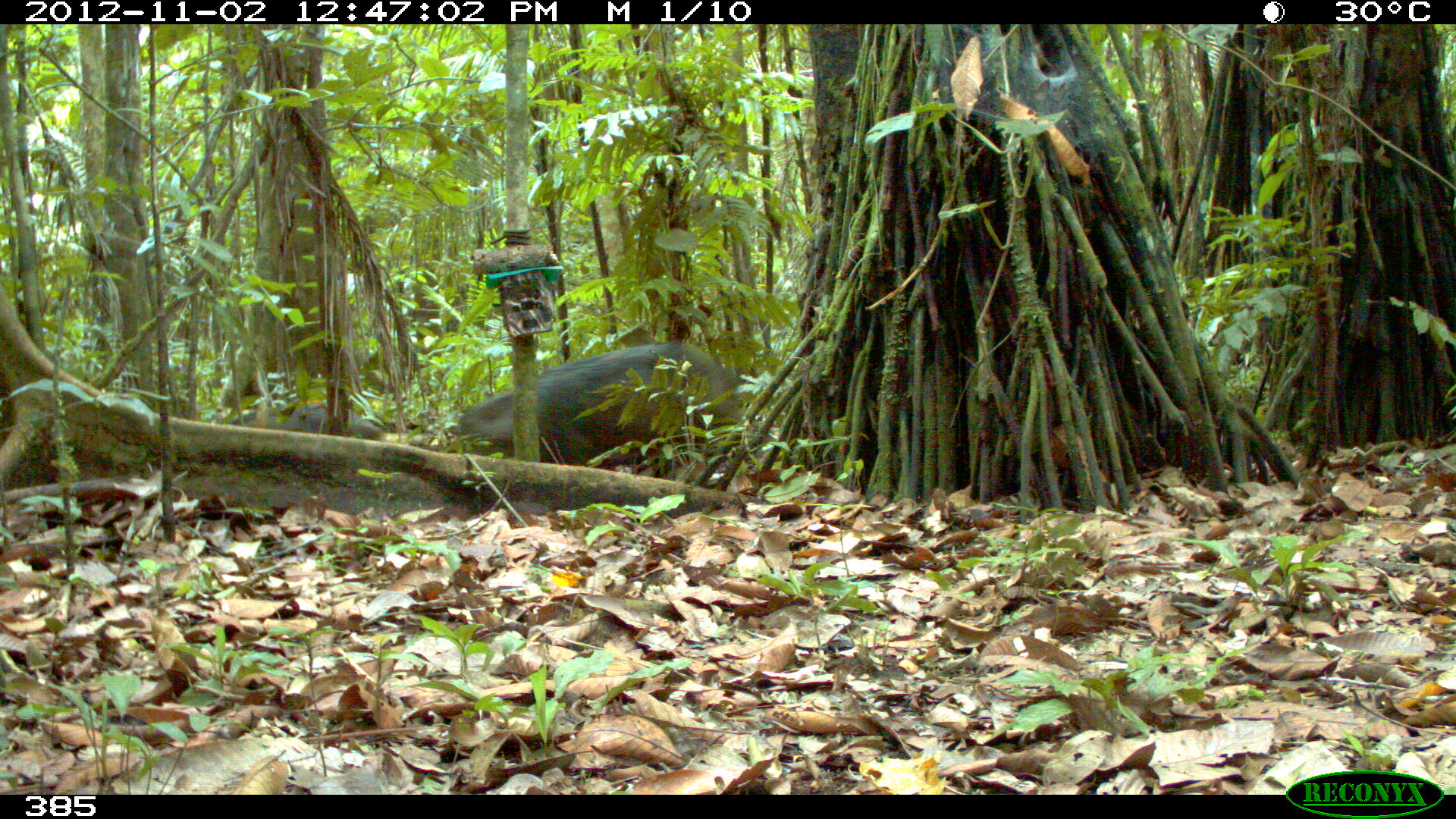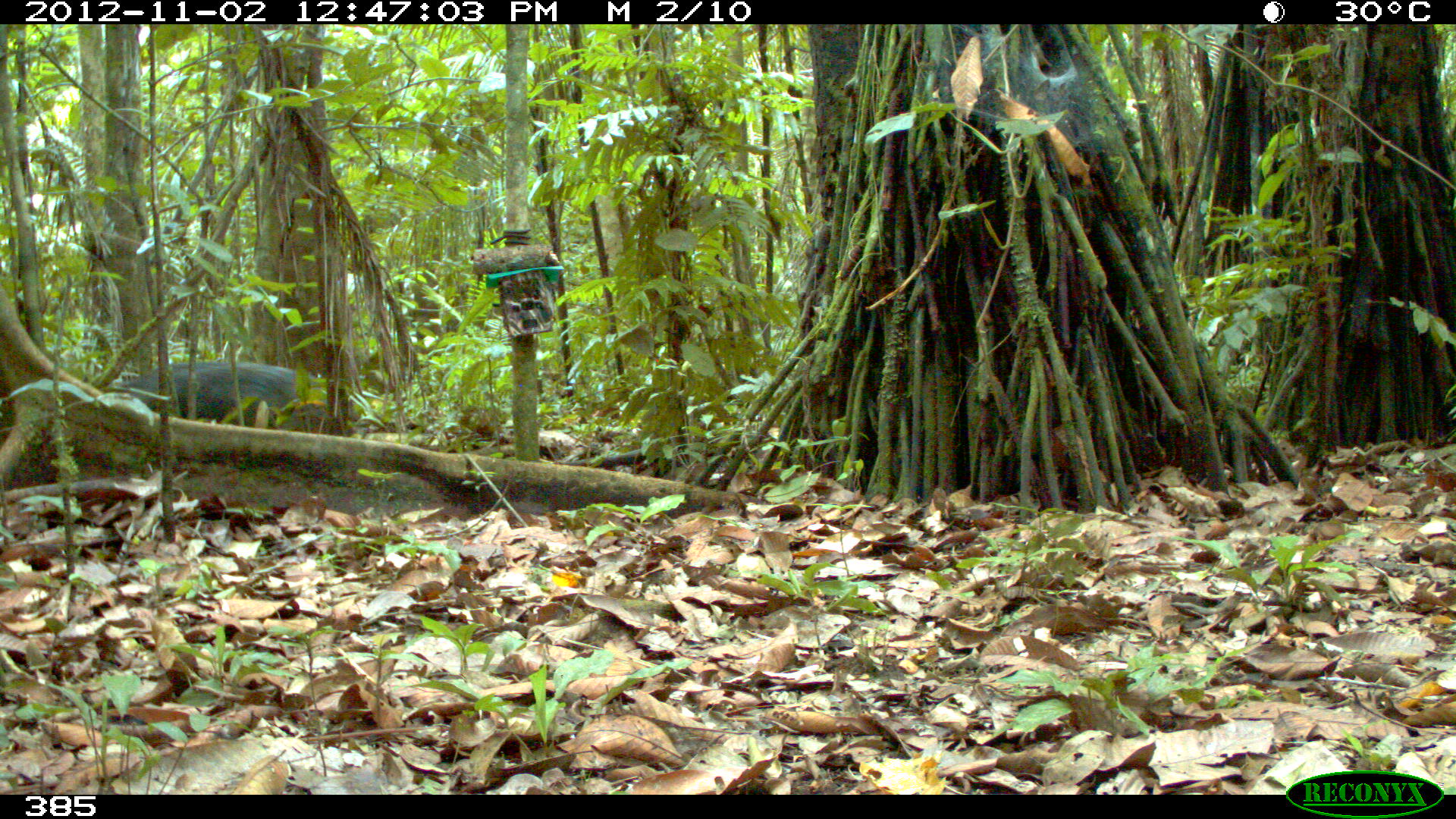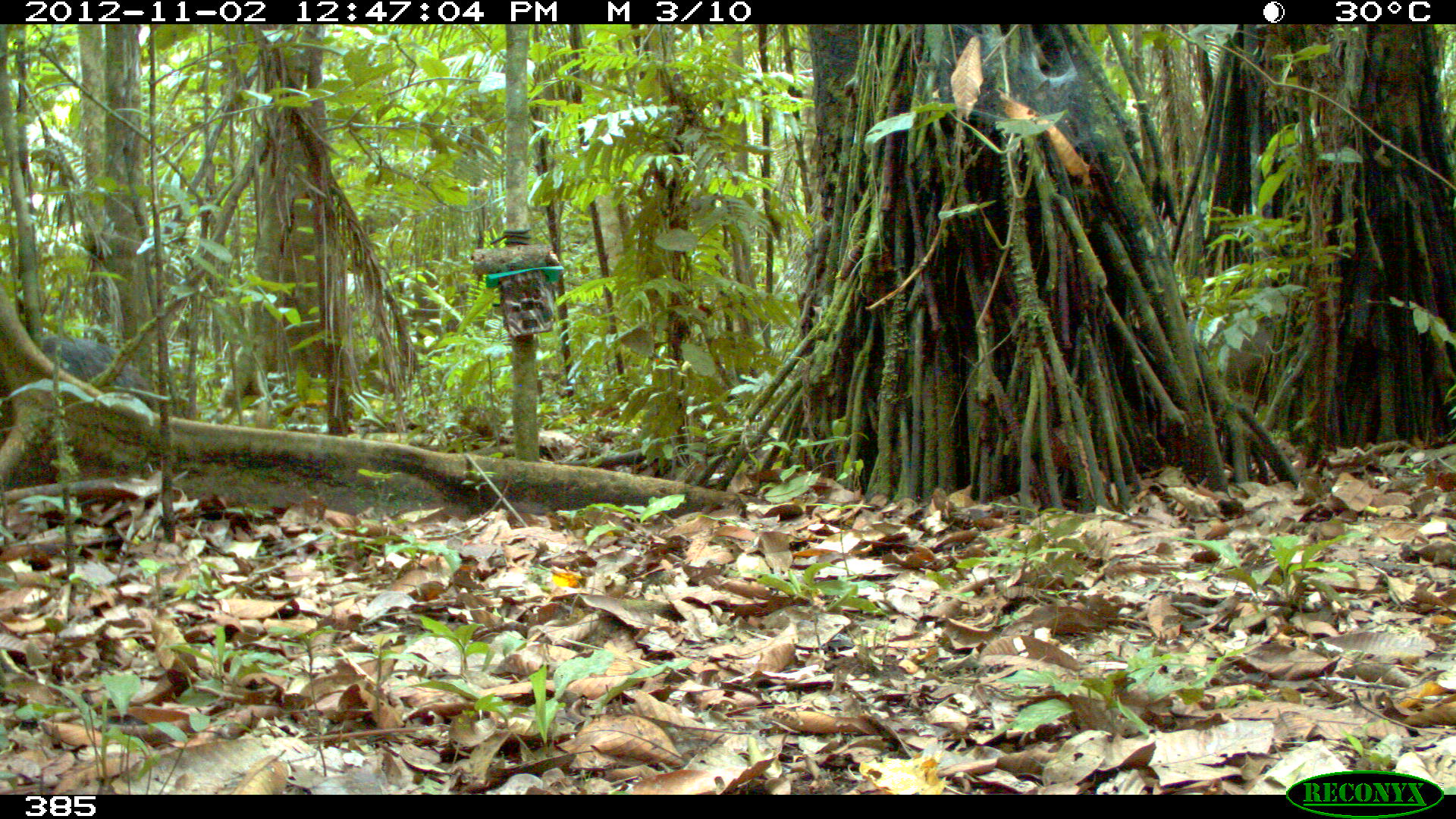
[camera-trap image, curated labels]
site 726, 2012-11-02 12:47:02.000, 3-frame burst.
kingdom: Animalia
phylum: Chordata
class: Mammalia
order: Artiodactyla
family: Tayassuidae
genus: Tayassu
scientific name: Tayassu pecari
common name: white-lipped peccary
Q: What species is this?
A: Tayassu pecari (white-lipped peccary).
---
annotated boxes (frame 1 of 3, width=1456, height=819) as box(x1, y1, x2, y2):
tayassu pecari: box(453, 338, 748, 476); box(225, 397, 385, 444)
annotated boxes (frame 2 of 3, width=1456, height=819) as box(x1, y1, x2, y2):
tayassu pecari: box(104, 357, 336, 438)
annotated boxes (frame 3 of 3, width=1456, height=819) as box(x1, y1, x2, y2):
tayassu pecari: box(35, 335, 152, 412)